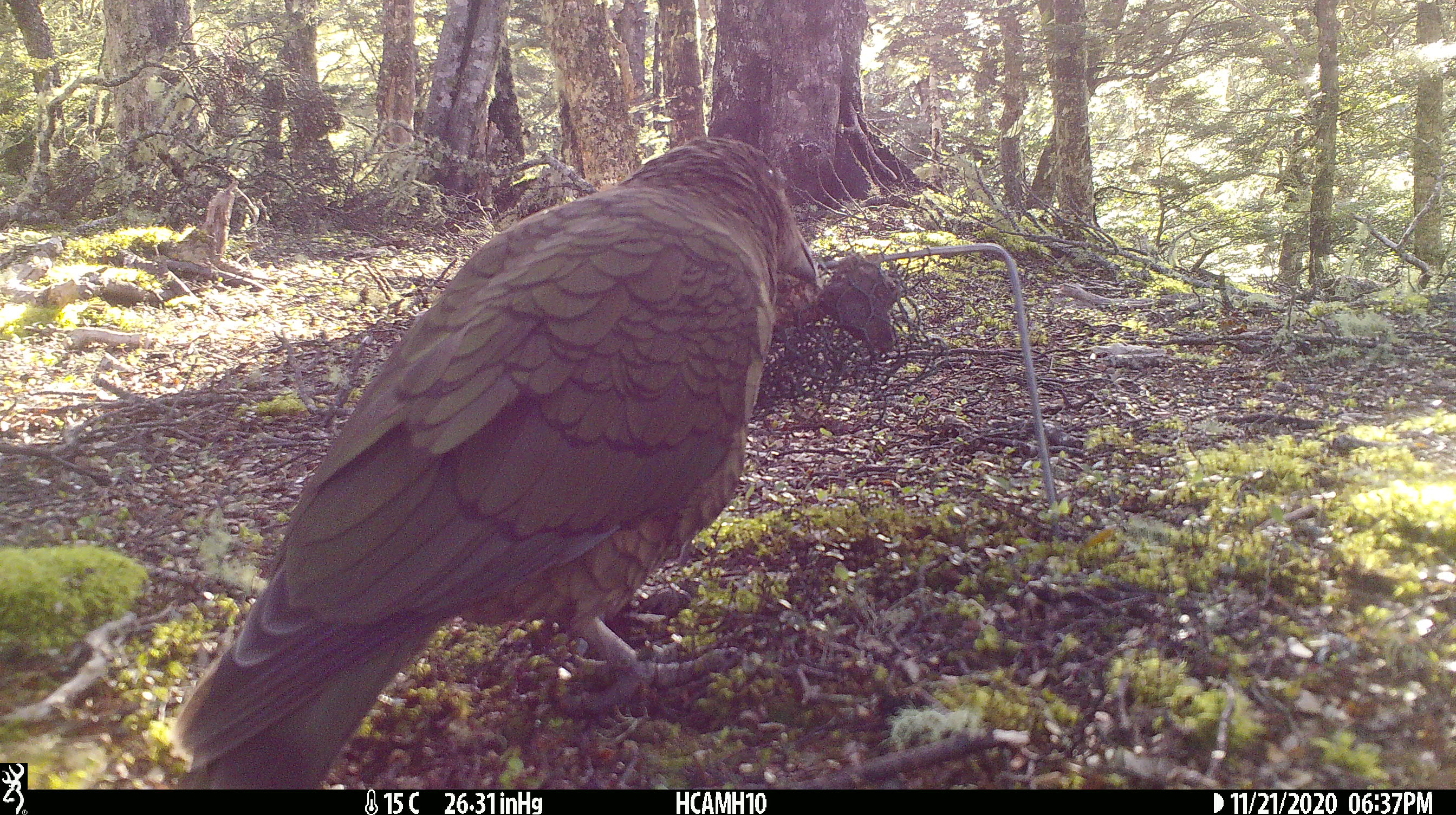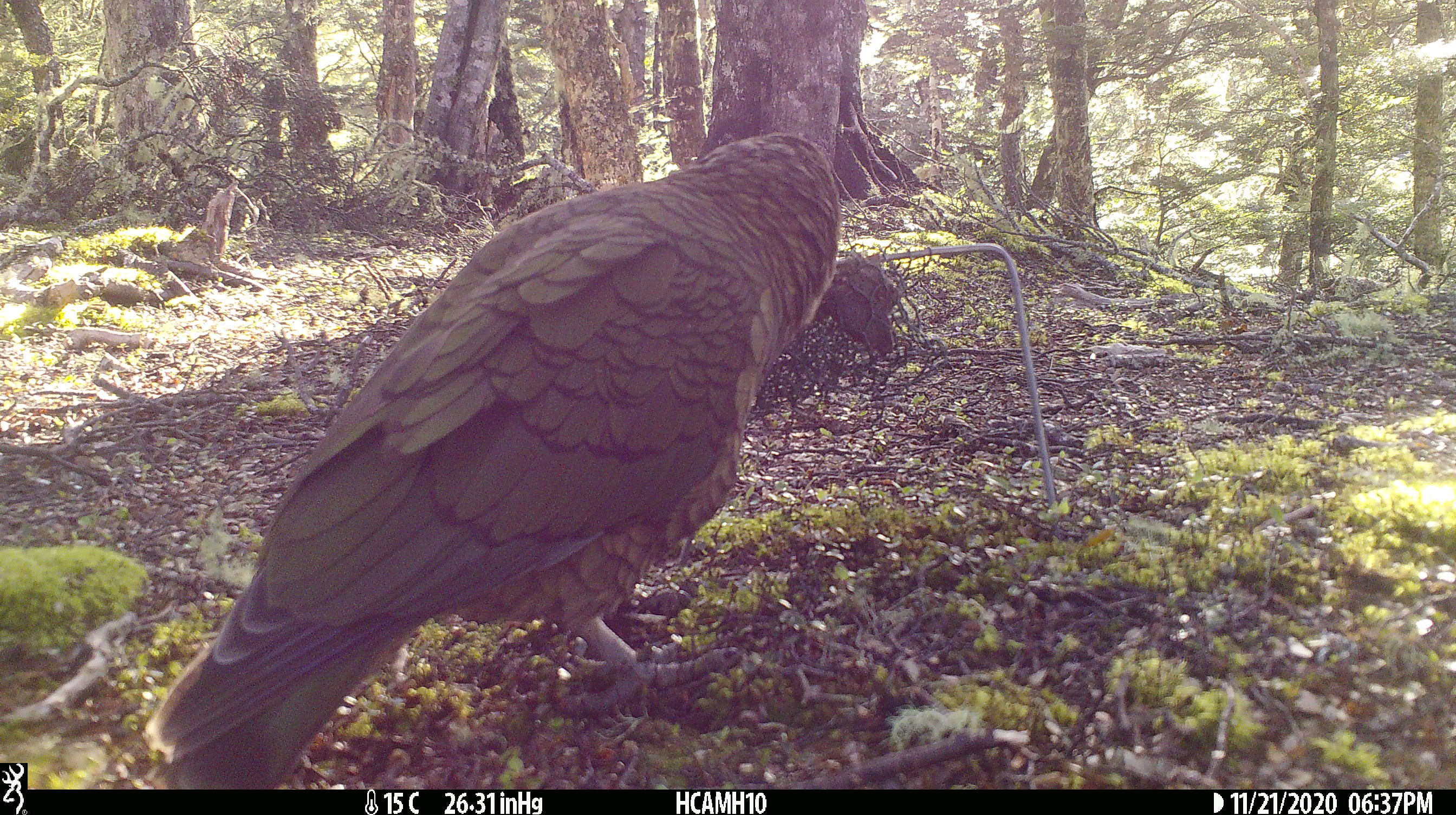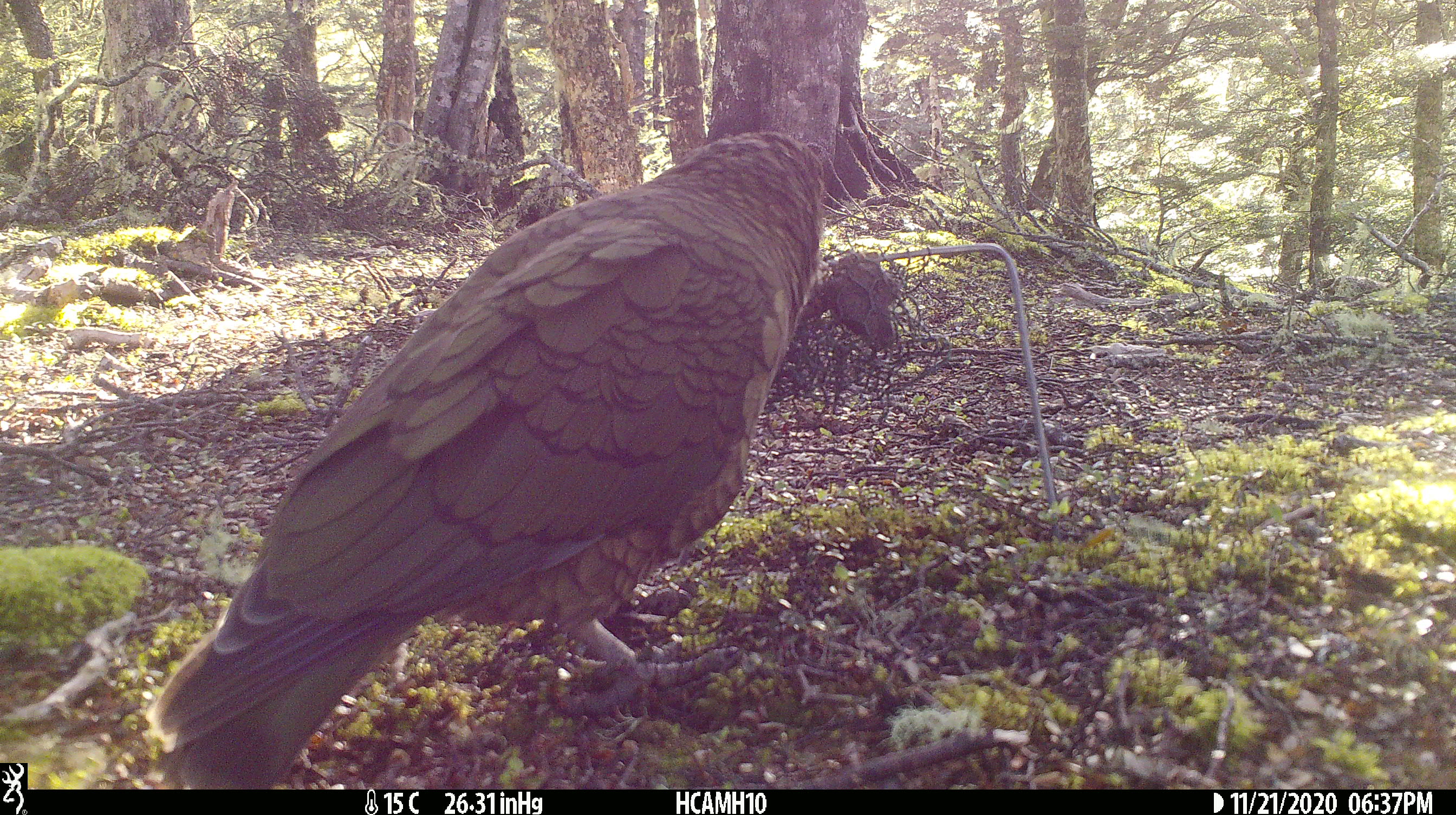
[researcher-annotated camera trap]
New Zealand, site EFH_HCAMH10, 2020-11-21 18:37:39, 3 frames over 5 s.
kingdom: Animalia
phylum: Chordata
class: Aves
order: Psittaciformes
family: Strigopidae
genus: Nestor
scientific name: Nestor notabilis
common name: kea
Kea (Nestor notabilis).